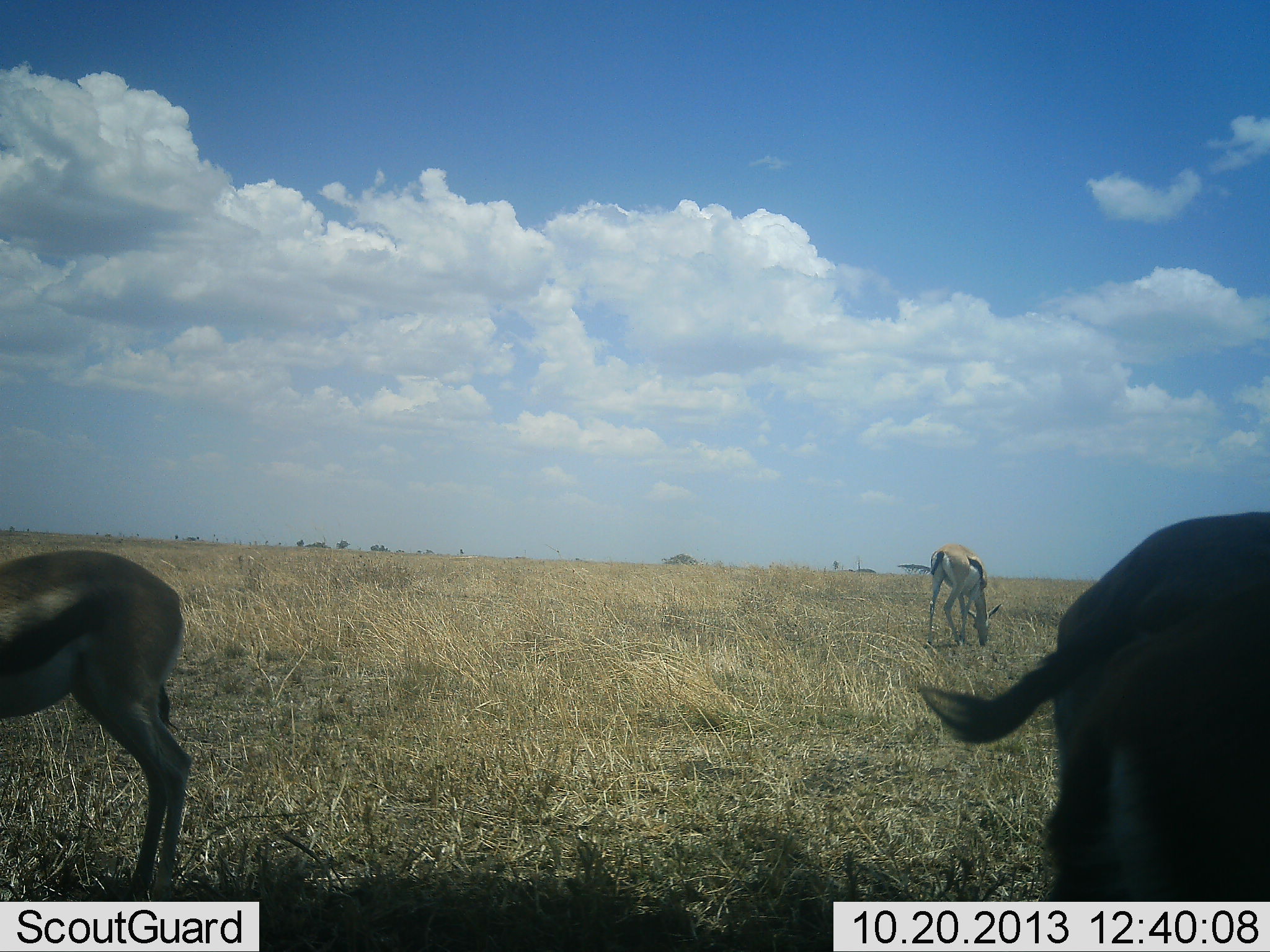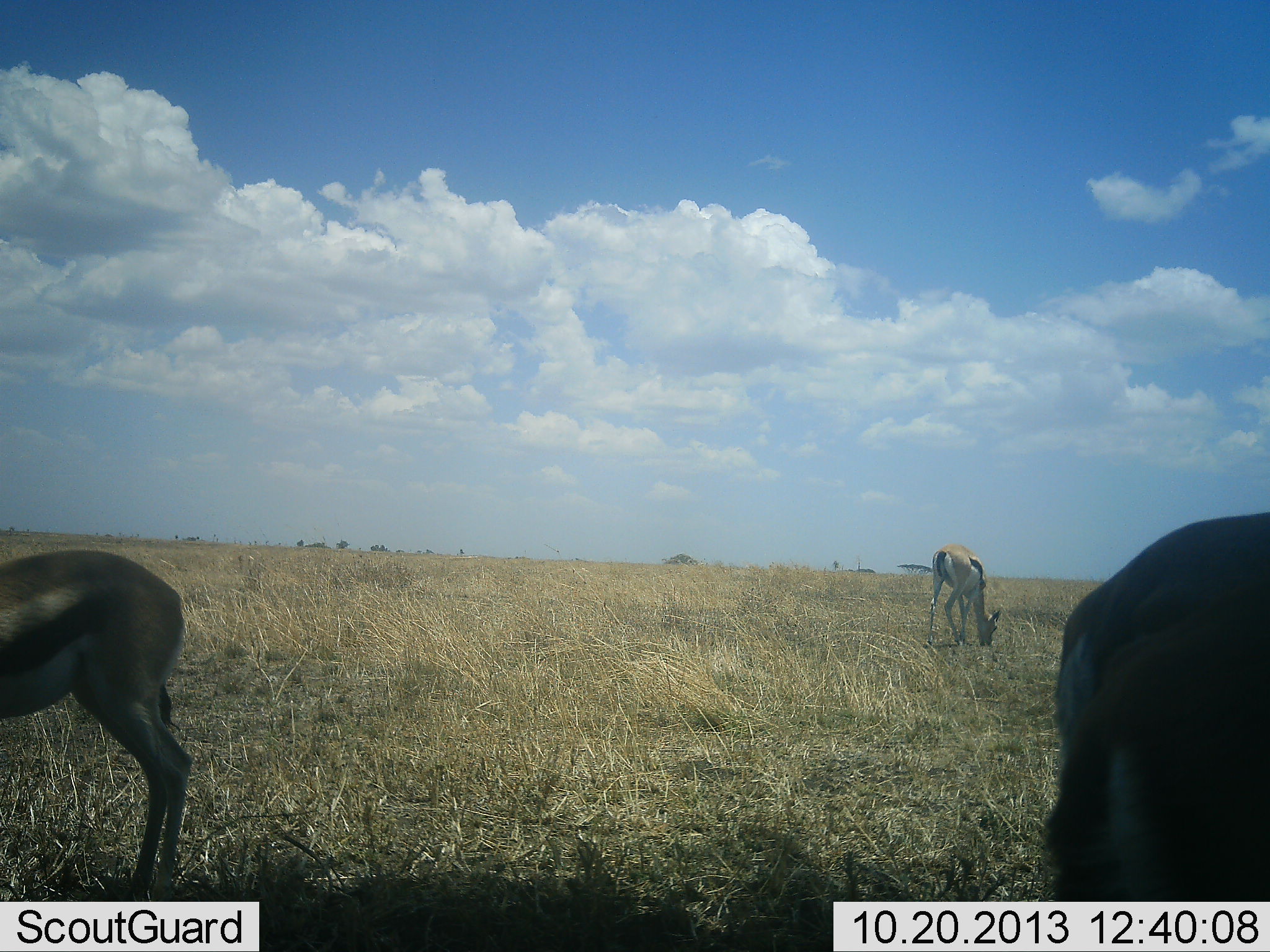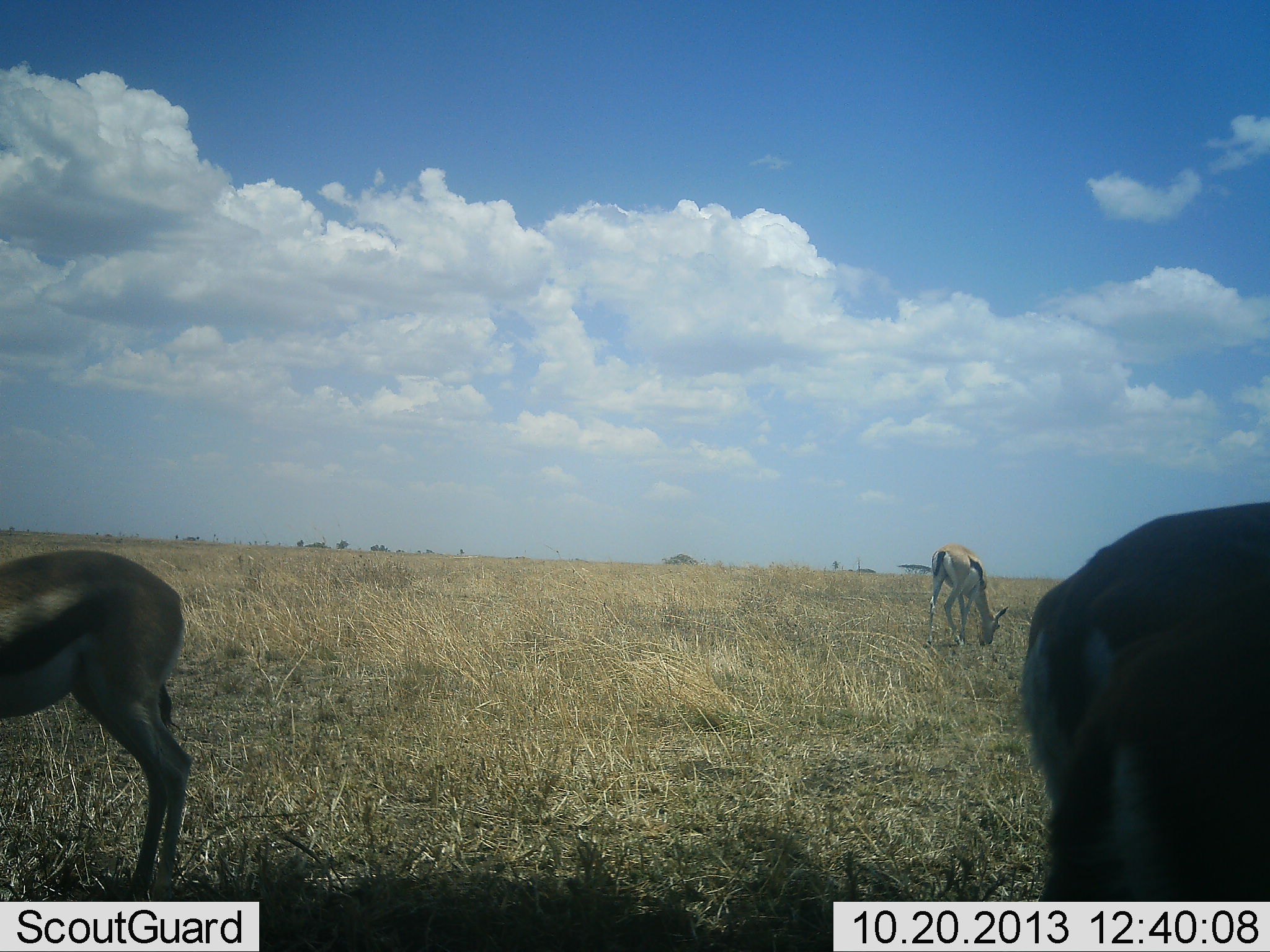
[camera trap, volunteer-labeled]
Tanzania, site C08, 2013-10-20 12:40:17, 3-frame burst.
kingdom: Animalia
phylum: Chordata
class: Mammalia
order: Artiodactyla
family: Bovidae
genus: Eudorcas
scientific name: Eudorcas thomsonii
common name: thomson's gazelle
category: gazellethomsons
Gazellethomsons (thomson's gazelle) (Eudorcas thomsonii), count 4. Behavior (volunteer vote fractions): standing 50%, resting 0%, moving 0%, interacting 0%. Young present (vote fraction): 0%. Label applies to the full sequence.